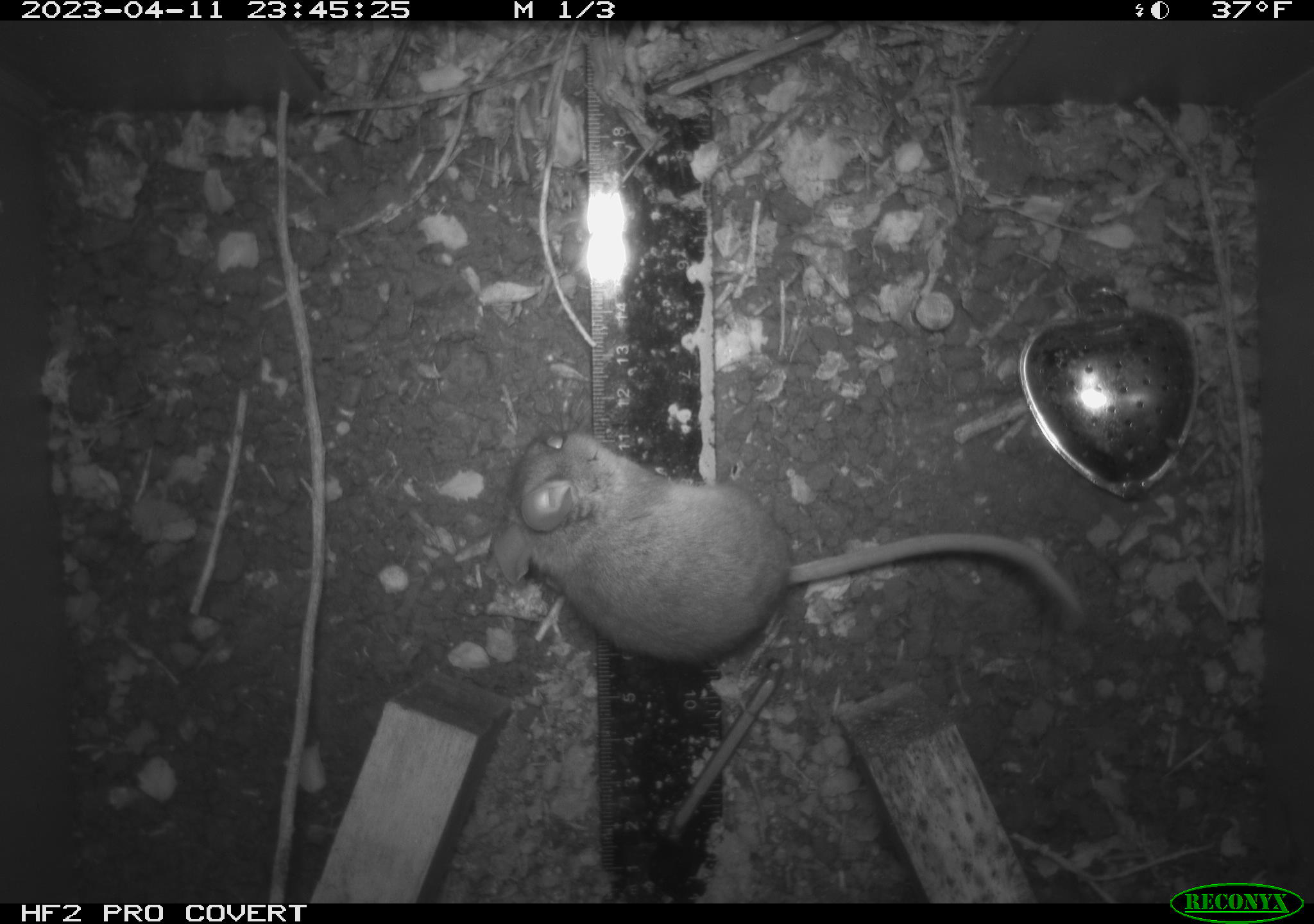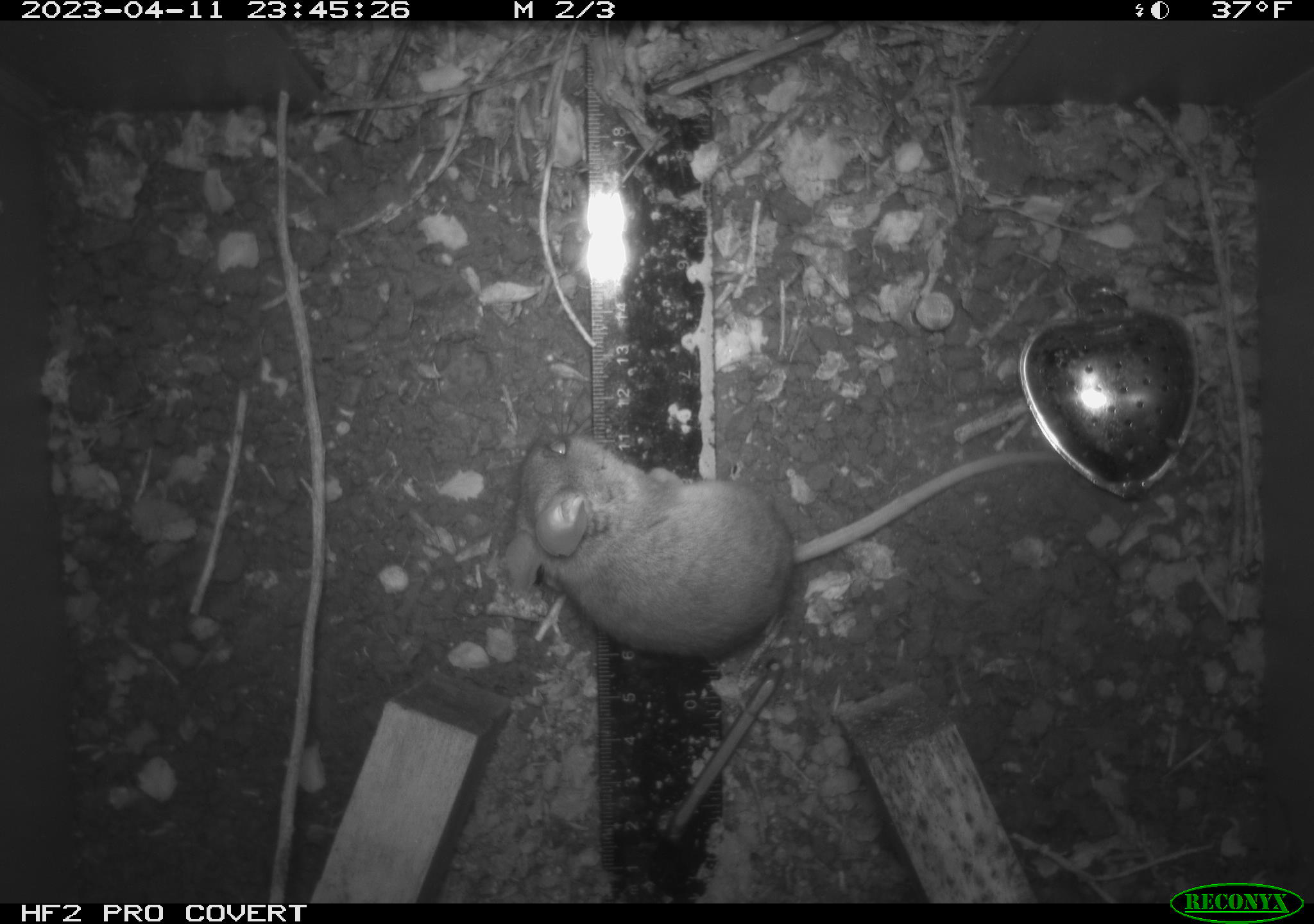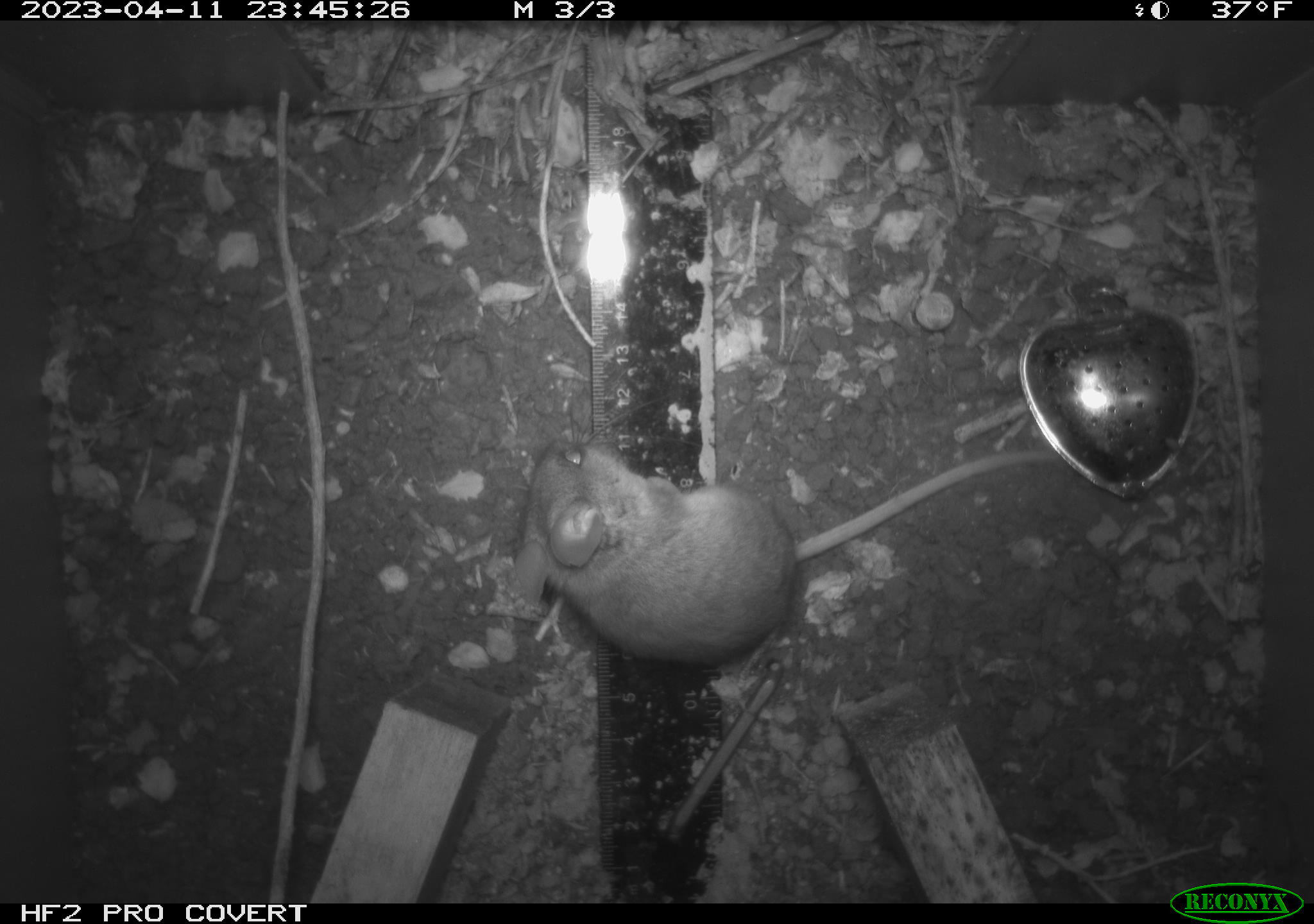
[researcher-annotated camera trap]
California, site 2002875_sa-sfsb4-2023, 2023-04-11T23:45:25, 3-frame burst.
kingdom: Animalia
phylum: Chordata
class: Mammalia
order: Rodentia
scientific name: Rodentia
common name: mouse species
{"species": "mouse species (Rodentia)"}